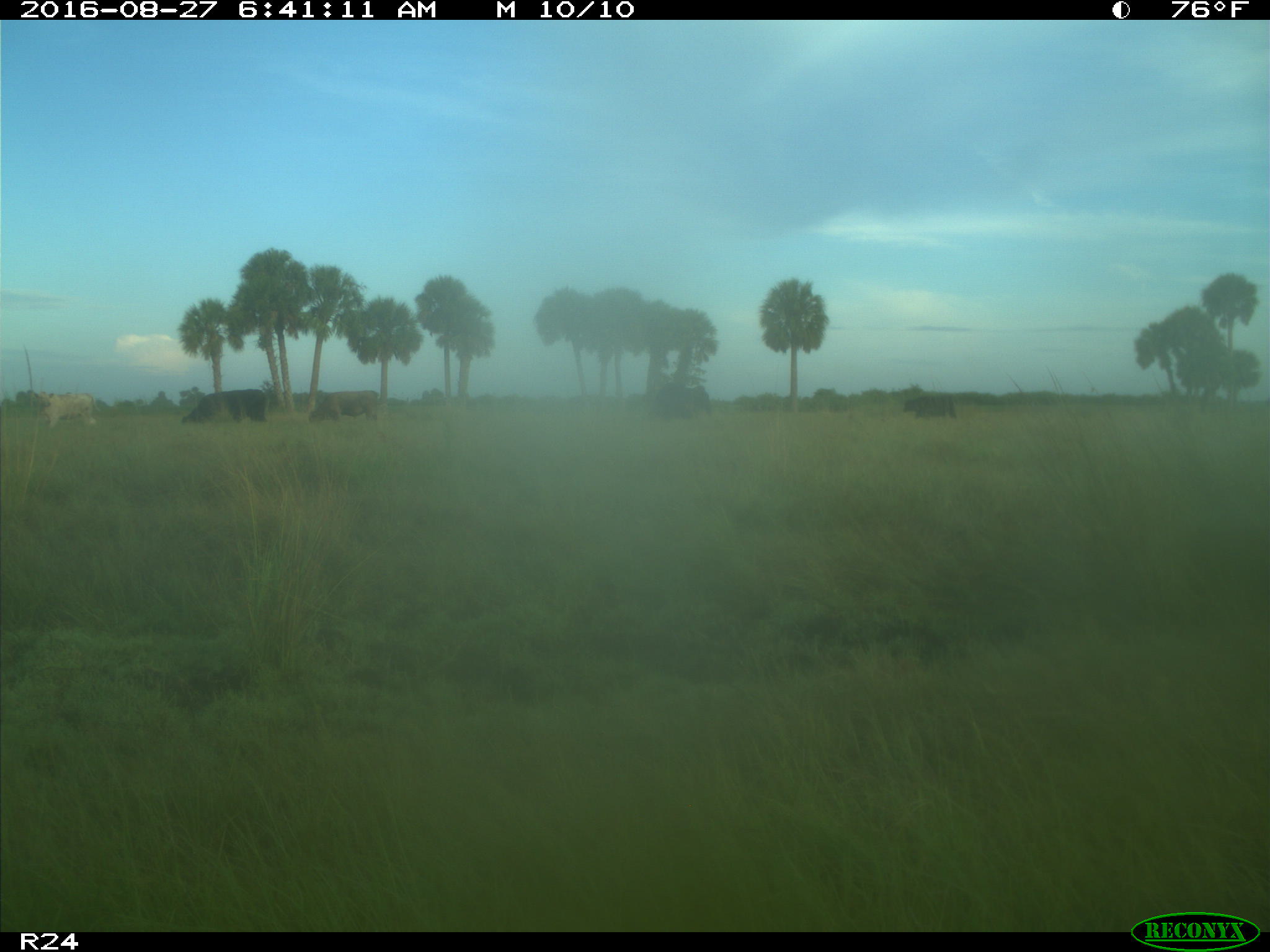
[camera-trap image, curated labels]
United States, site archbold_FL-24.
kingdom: Animalia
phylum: Chordata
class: Mammalia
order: Artiodactyla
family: Bovidae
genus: Bos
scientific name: Bos taurus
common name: domestic cow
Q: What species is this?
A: Bos taurus (domestic cow).